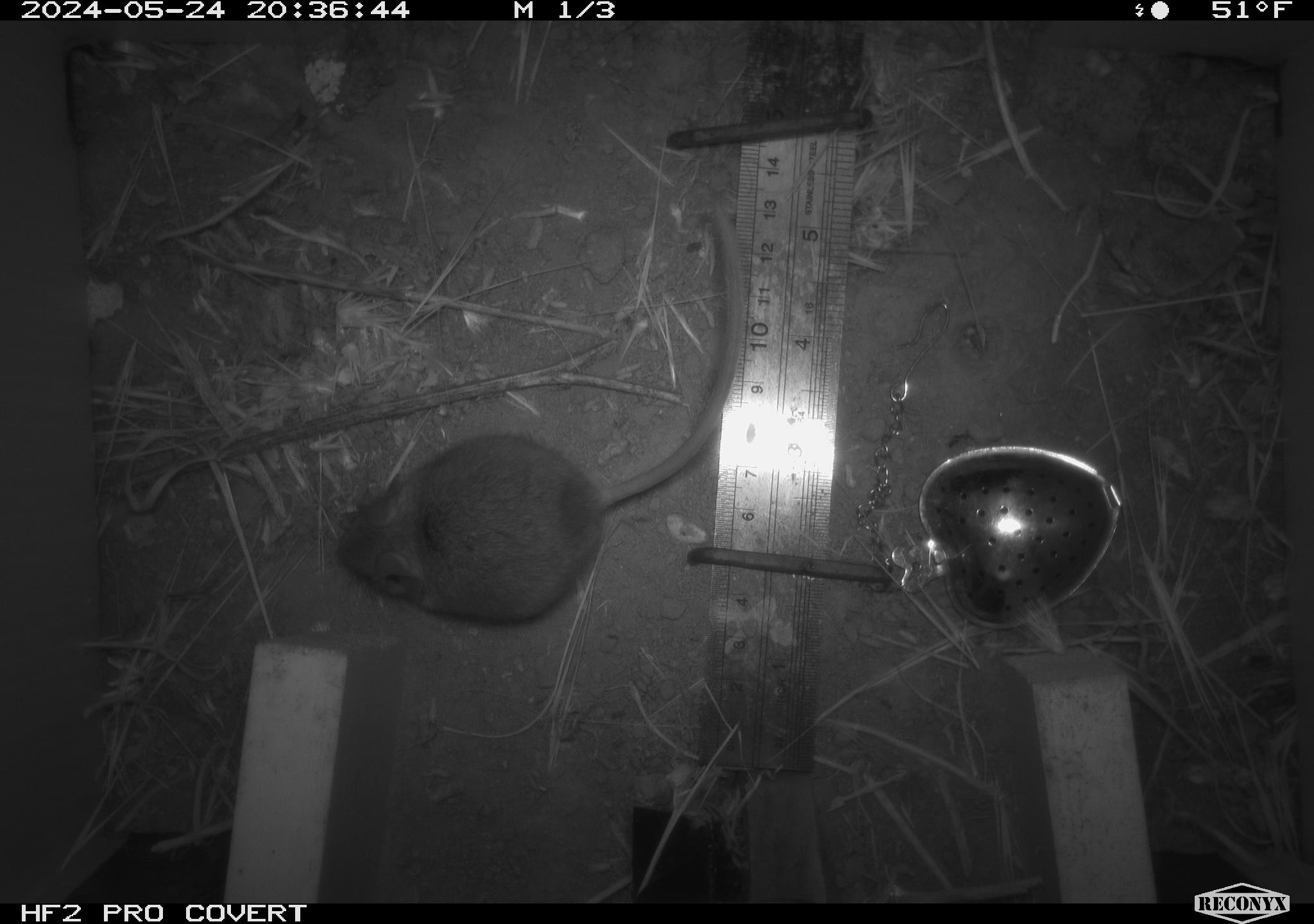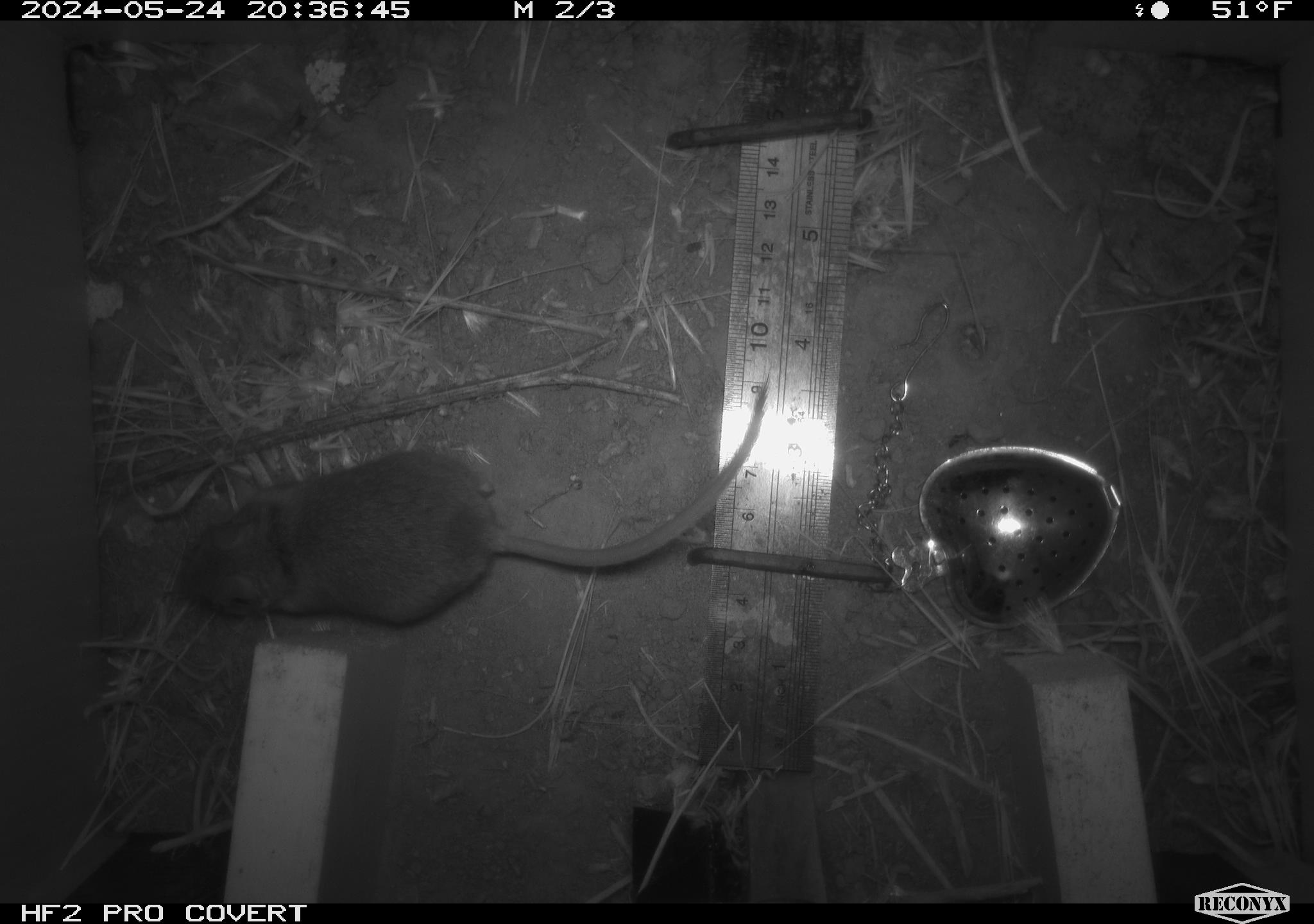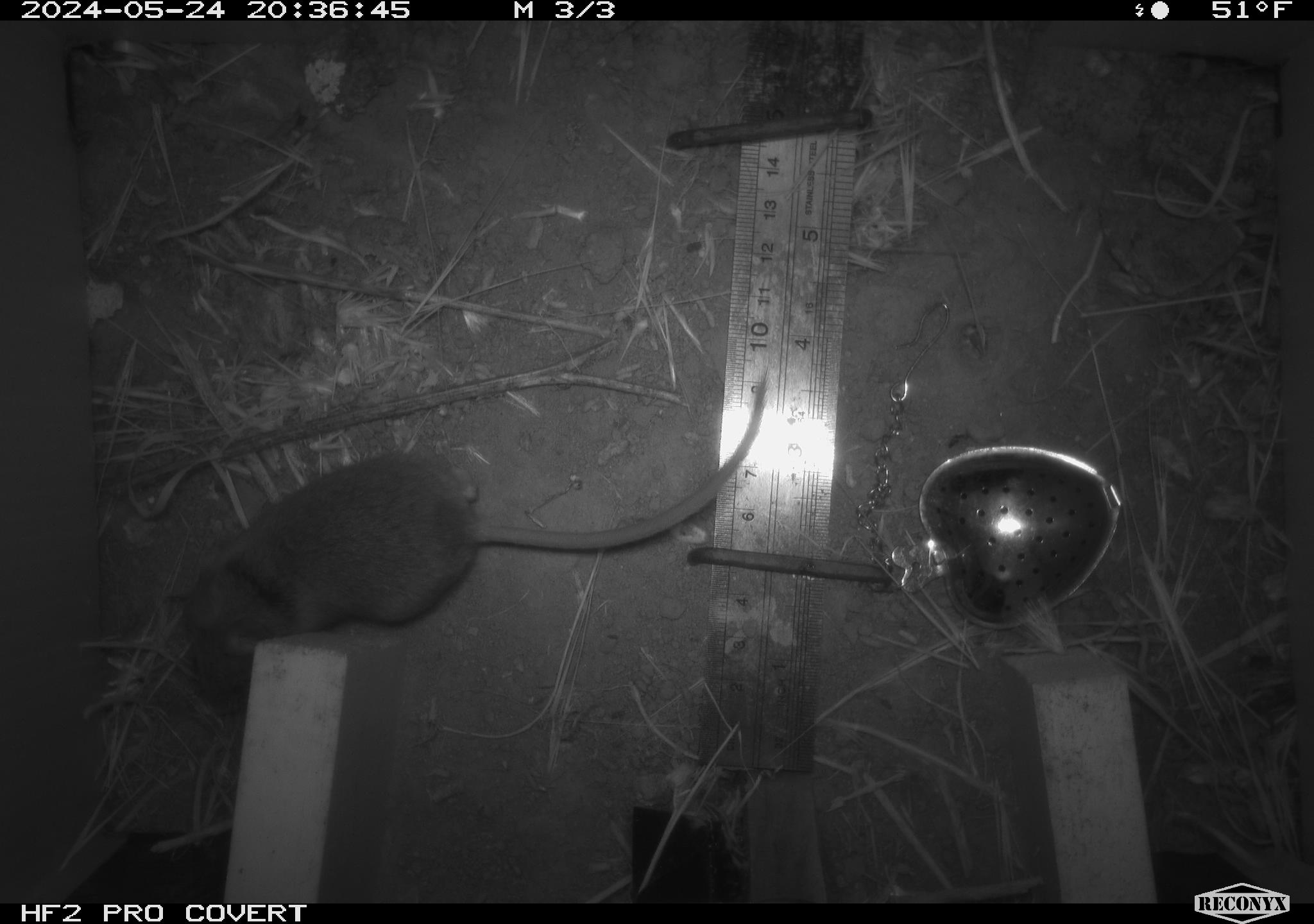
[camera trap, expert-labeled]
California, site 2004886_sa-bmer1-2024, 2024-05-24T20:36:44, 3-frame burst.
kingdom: Animalia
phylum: Chordata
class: Mammalia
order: Rodentia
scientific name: Rodentia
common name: mouse species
Mouse species (Rodentia).